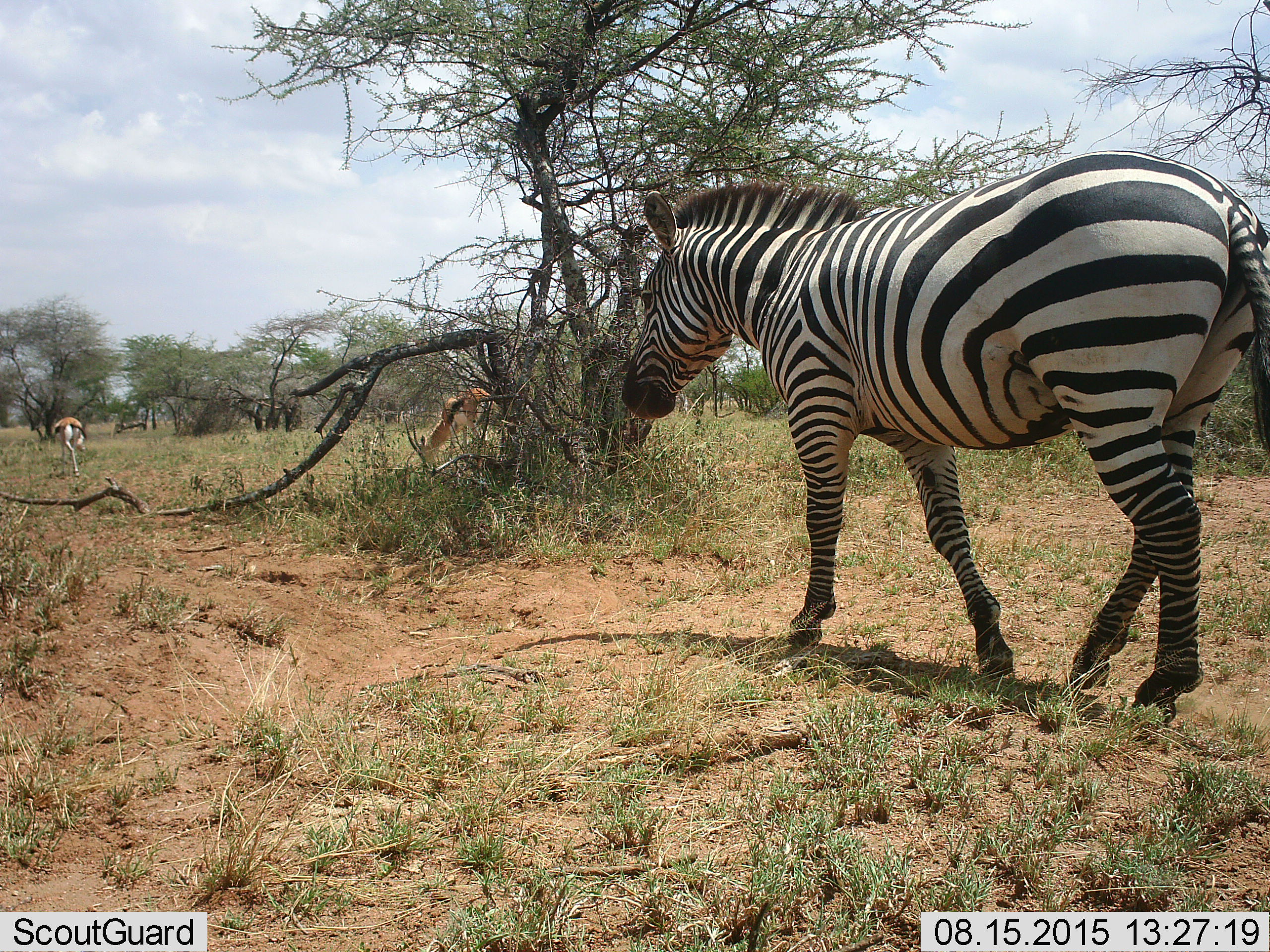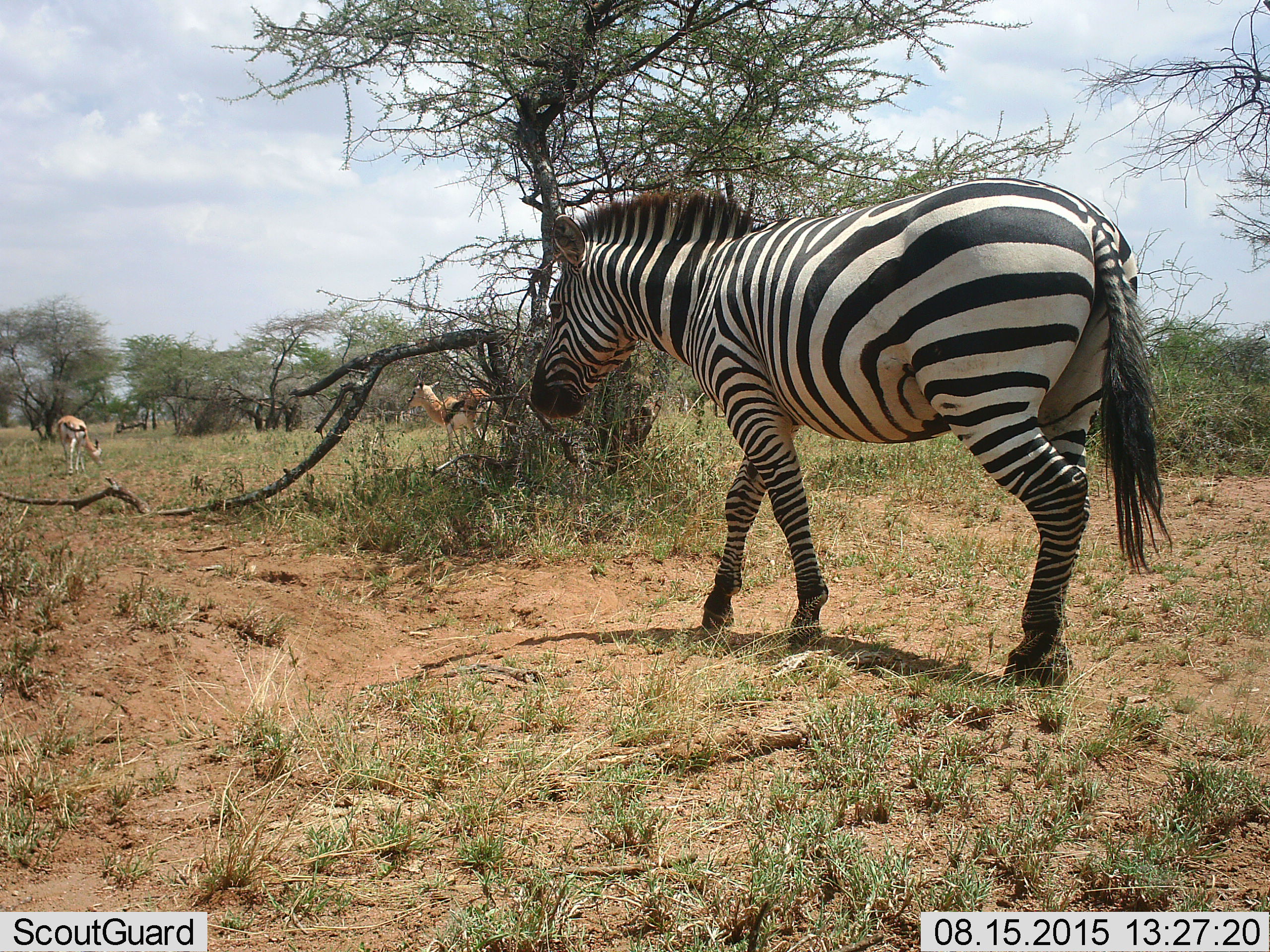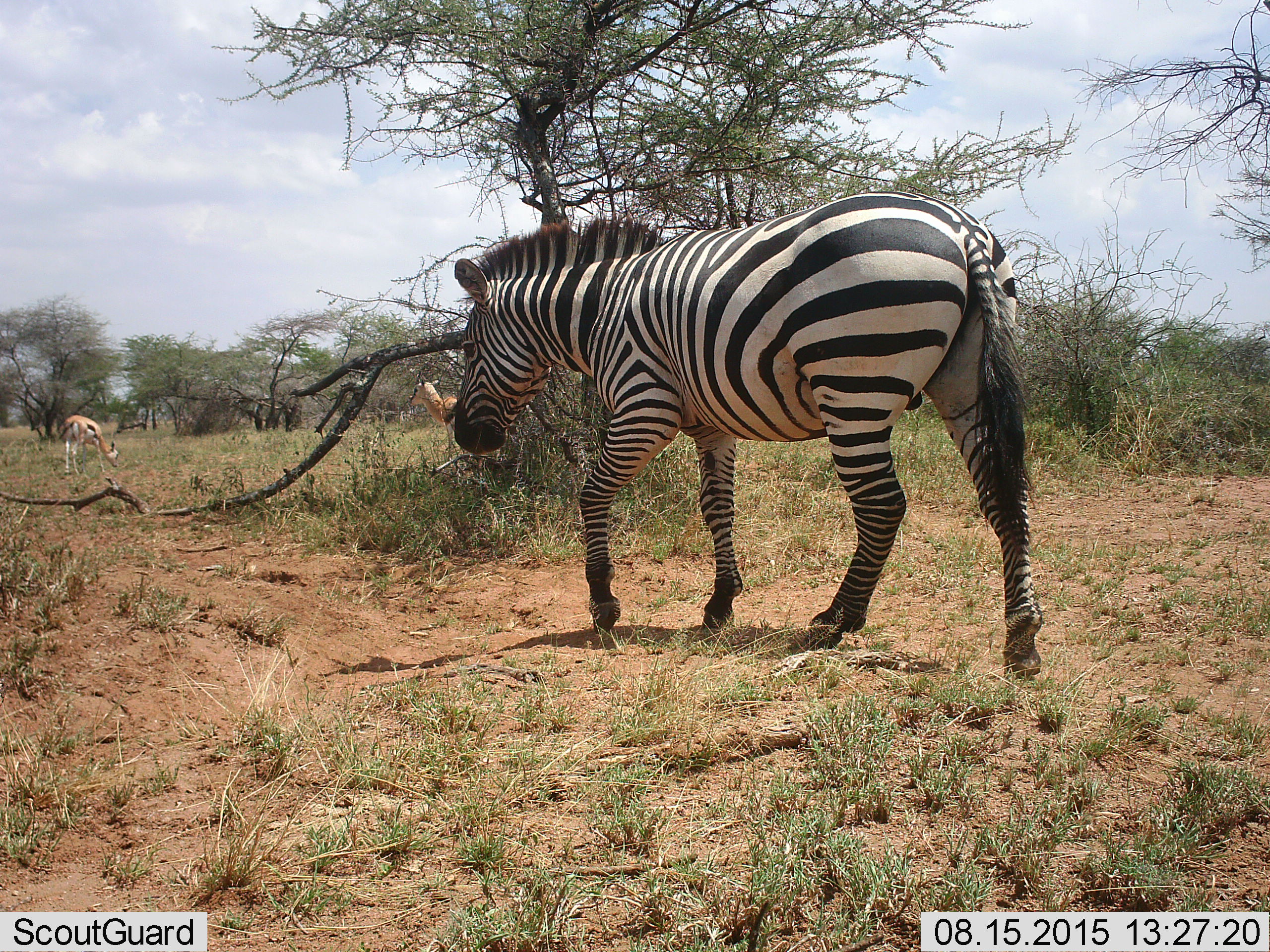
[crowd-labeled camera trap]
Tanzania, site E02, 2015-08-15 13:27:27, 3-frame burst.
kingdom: Animalia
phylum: Chordata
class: Mammalia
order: Artiodactyla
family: Bovidae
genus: Eudorcas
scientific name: Eudorcas thomsonii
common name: thomson's gazelle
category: gazellethomsons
Gazellethomsons (thomson's gazelle) (Eudorcas thomsonii), count 2. Behavior (volunteer vote fractions): standing 20%, resting 0%, moving 35%, interacting 0%. Young present (vote fraction): 0%. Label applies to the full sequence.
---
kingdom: Animalia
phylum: Chordata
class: Mammalia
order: Perissodactyla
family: Equidae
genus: Equus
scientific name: Equus quagga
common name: plains zebra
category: zebra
Zebra (plains zebra) (Equus quagga), count 1. Behavior (volunteer vote fractions): standing 0%, resting 0%, moving 100%, interacting 0%. Young present (vote fraction): 0%. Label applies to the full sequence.